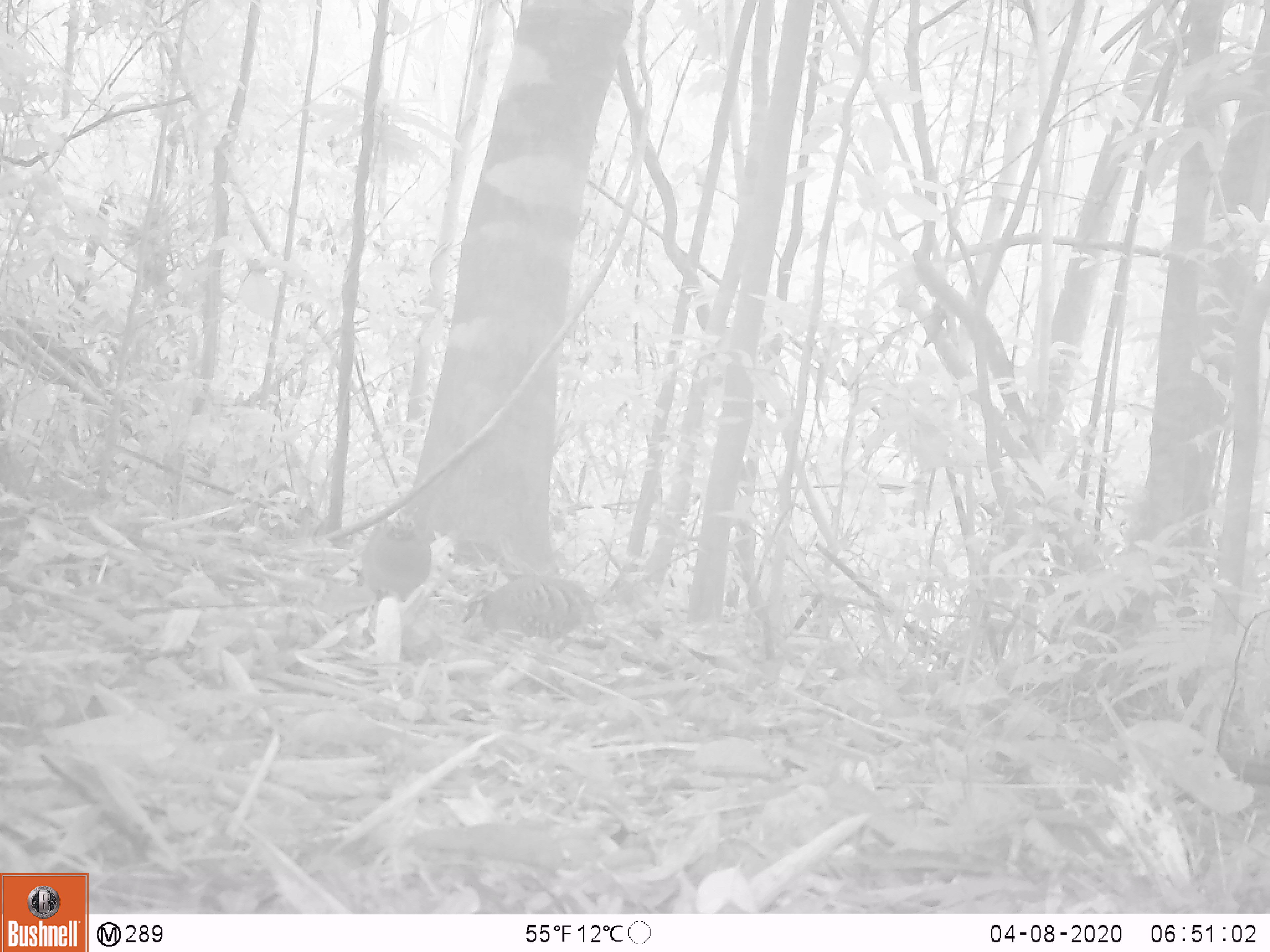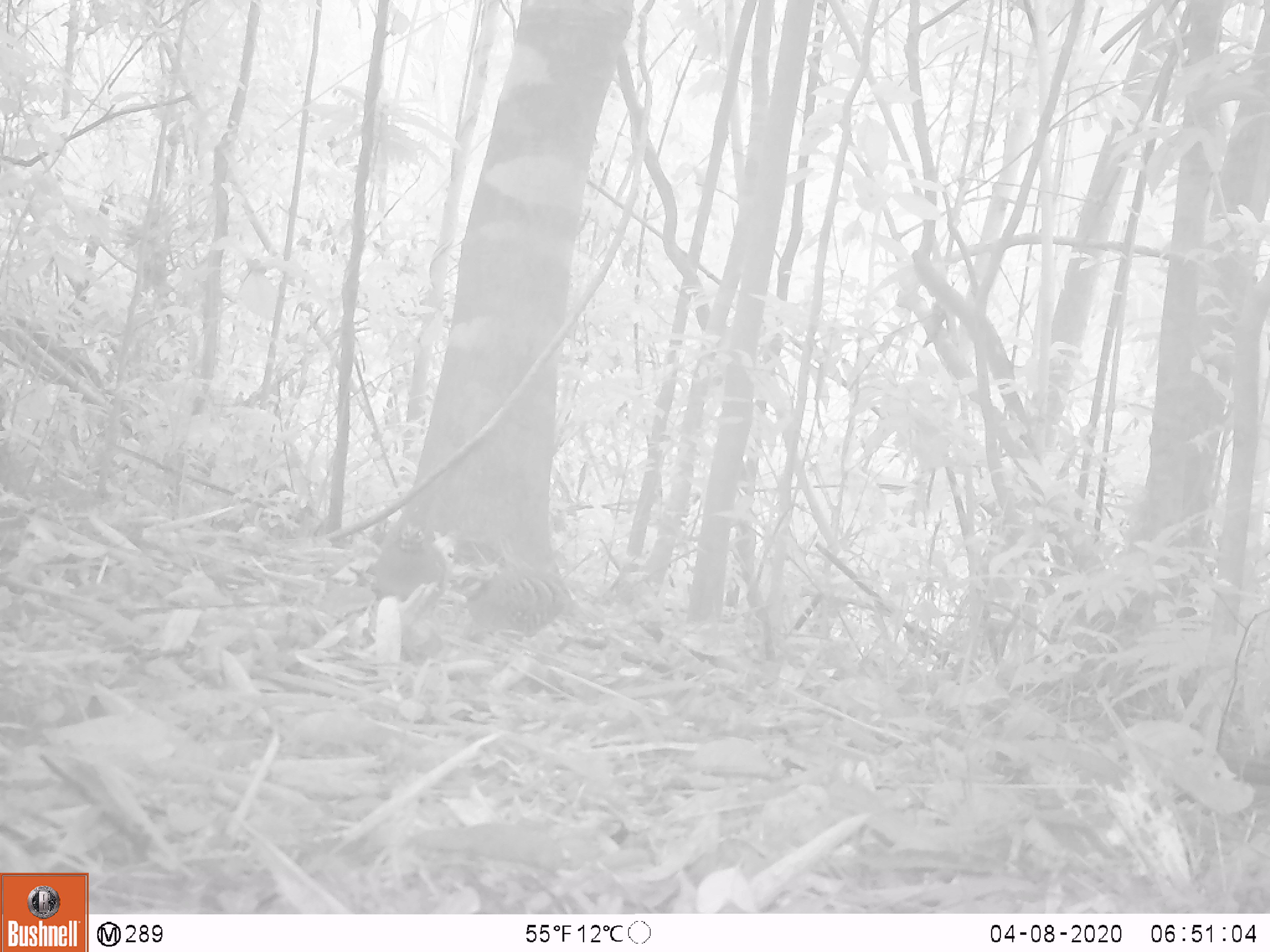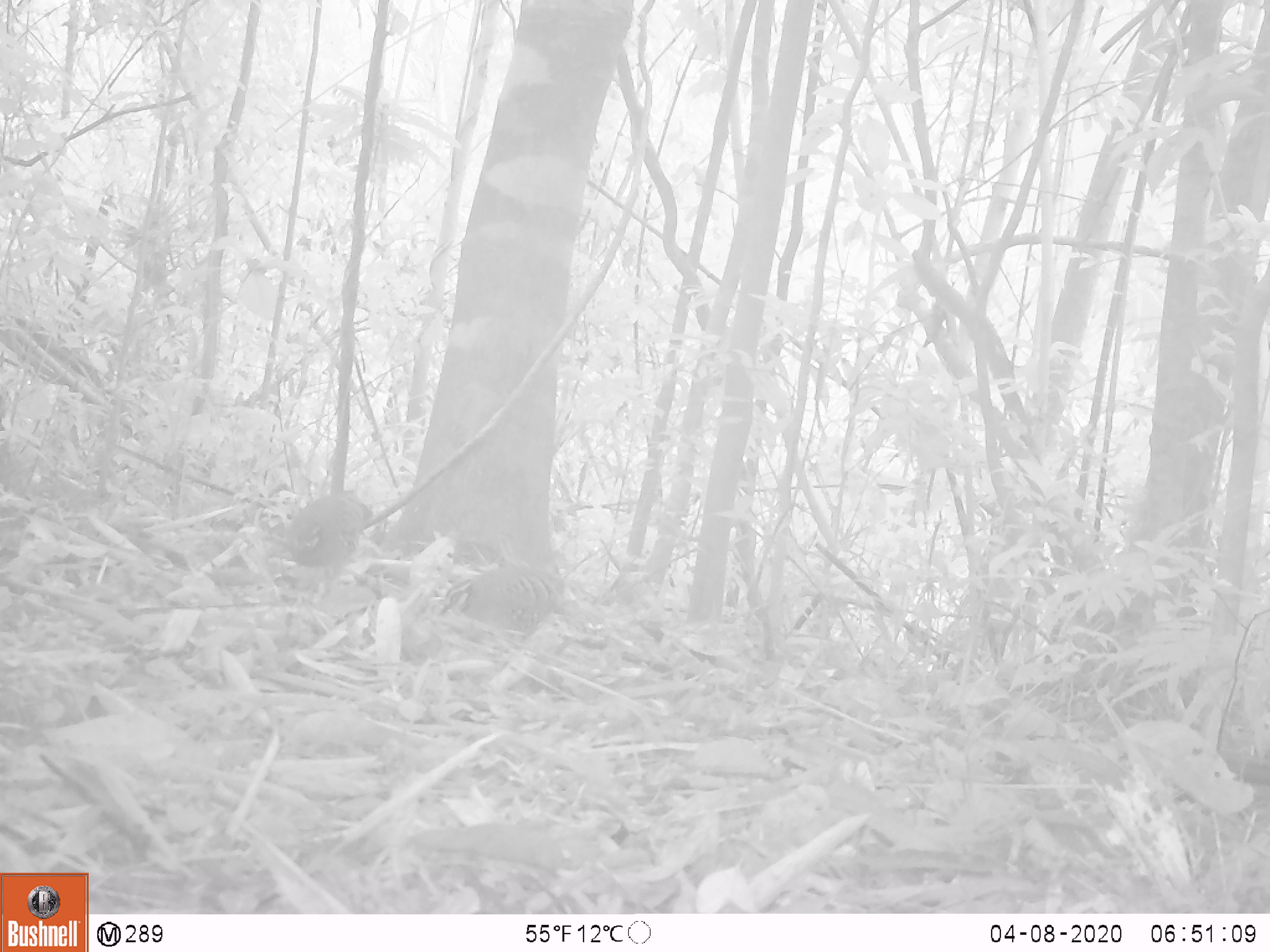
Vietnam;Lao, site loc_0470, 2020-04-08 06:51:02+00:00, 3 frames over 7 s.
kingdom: Animalia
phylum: Chordata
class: Aves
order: Galliformes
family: Phasianidae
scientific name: Phasianidae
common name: partridge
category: unidentified partridge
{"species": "unidentified partridge (partridge) (Phasianidae)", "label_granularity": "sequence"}